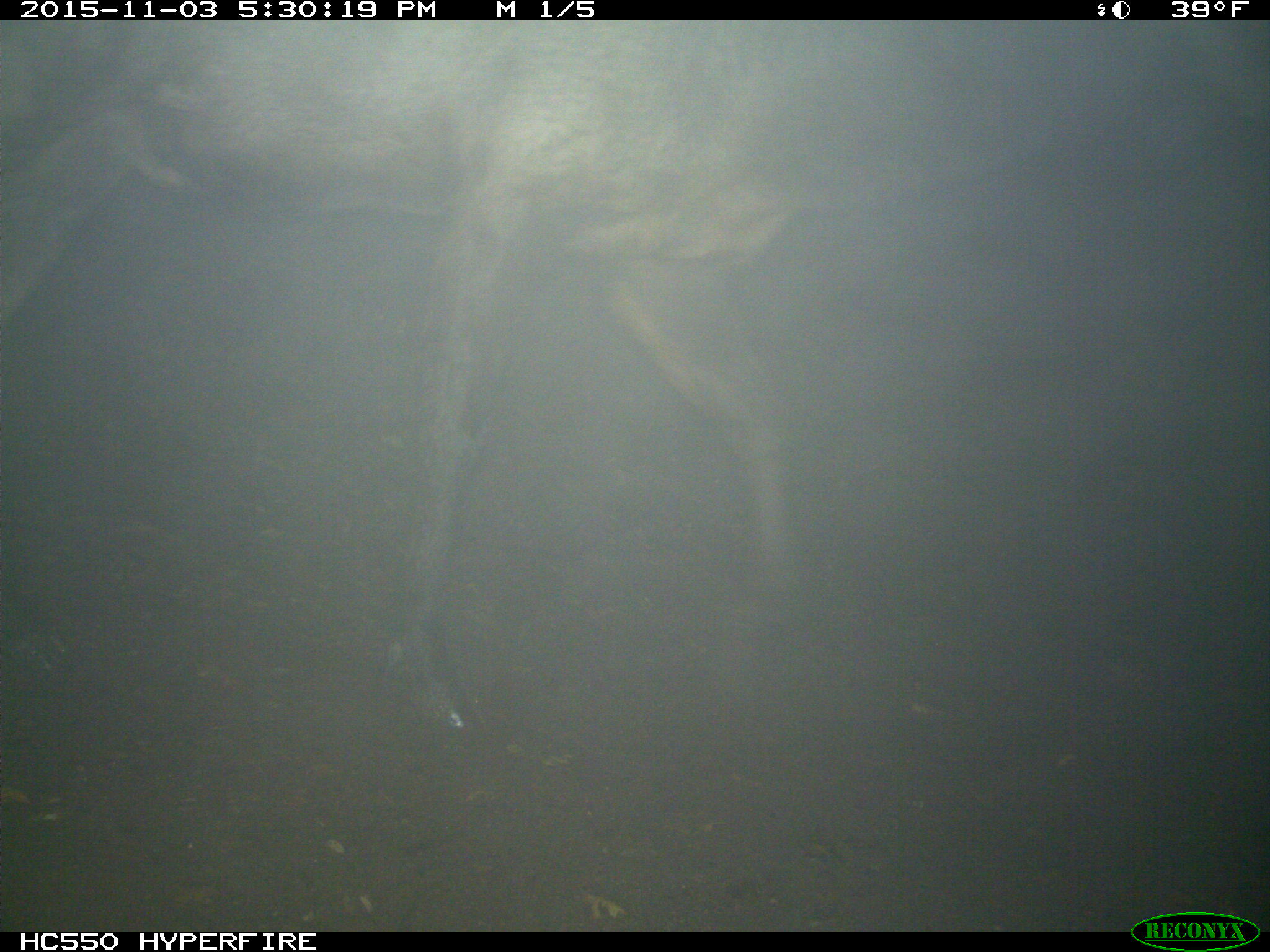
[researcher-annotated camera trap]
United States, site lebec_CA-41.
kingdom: Animalia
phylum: Chordata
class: Mammalia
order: Artiodactyla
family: Cervidae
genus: Cervus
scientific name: Cervus canadensis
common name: elk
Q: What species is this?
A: Cervus canadensis (elk).